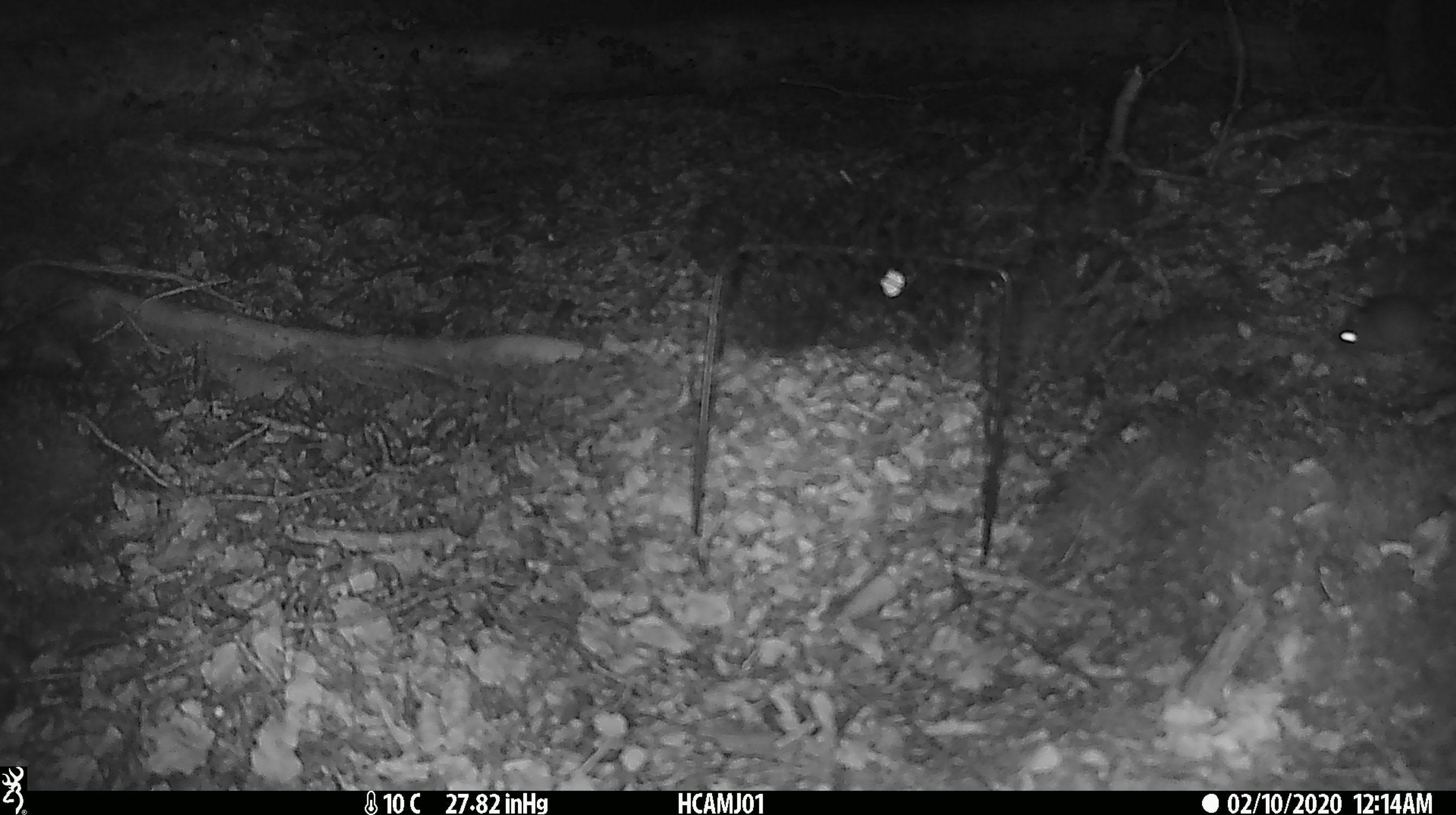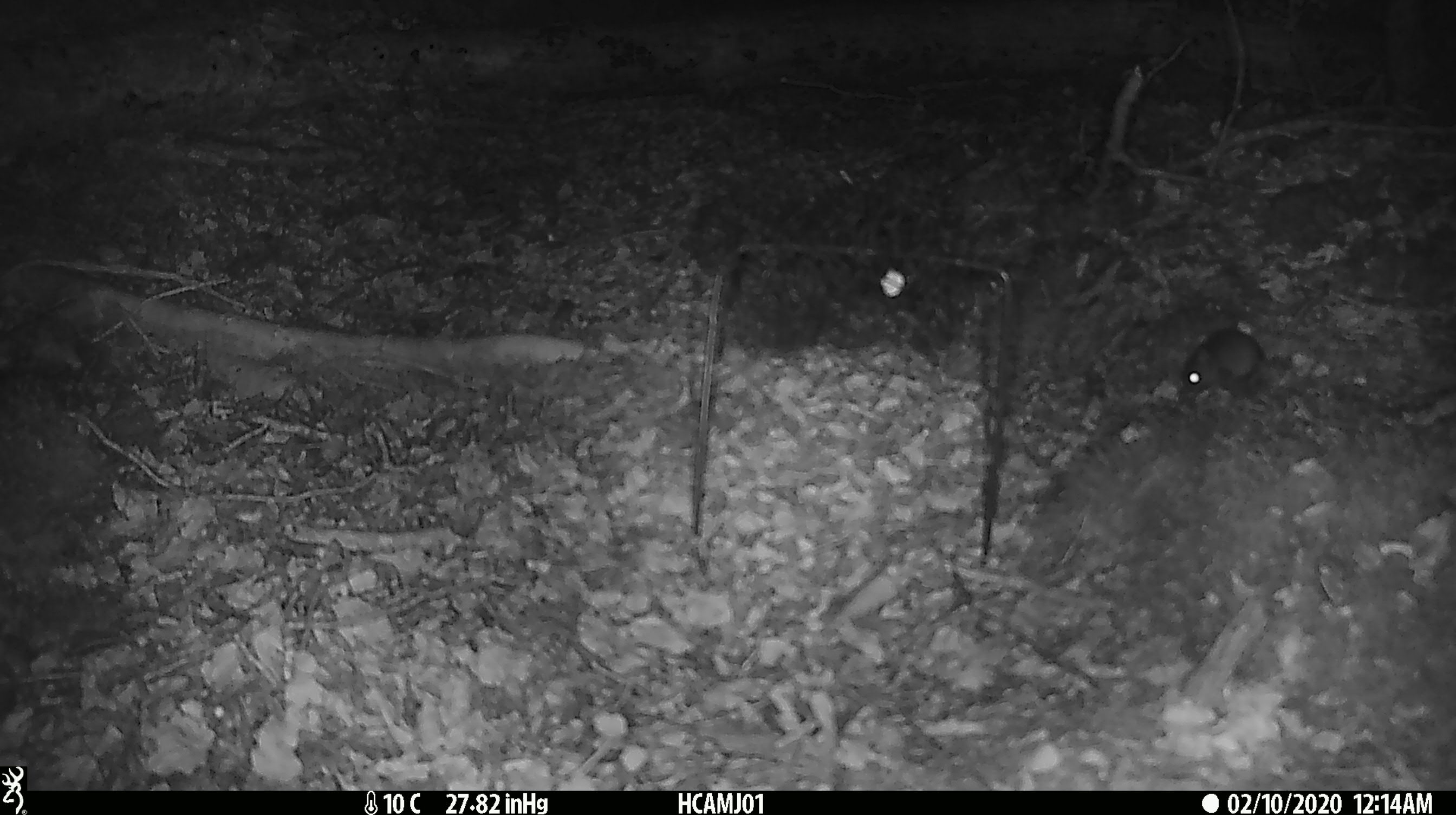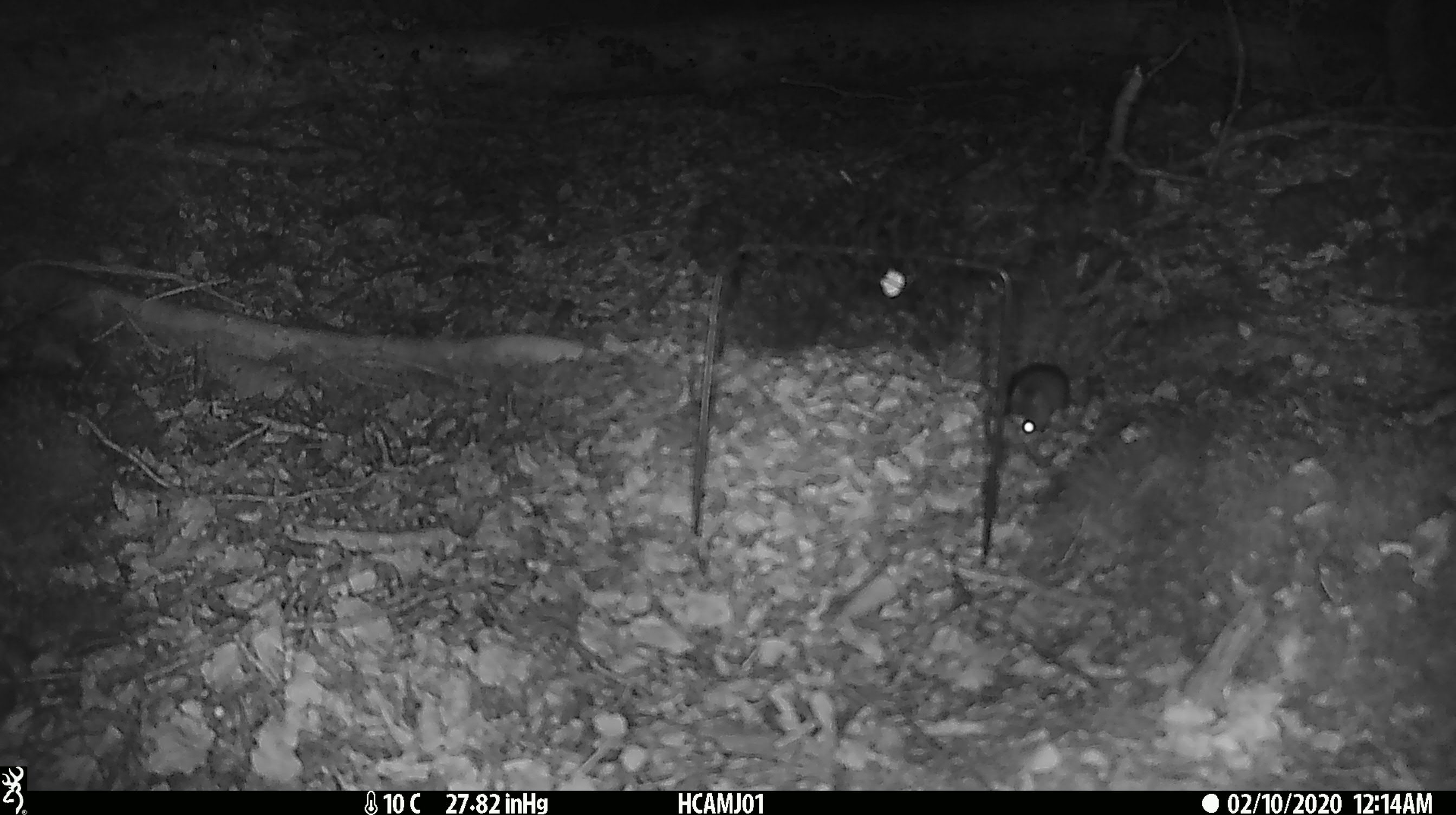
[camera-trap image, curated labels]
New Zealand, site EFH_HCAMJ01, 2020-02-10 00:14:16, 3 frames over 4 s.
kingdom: Animalia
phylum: Chordata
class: Mammalia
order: Rodentia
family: Muridae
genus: Mus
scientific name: Mus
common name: mouse